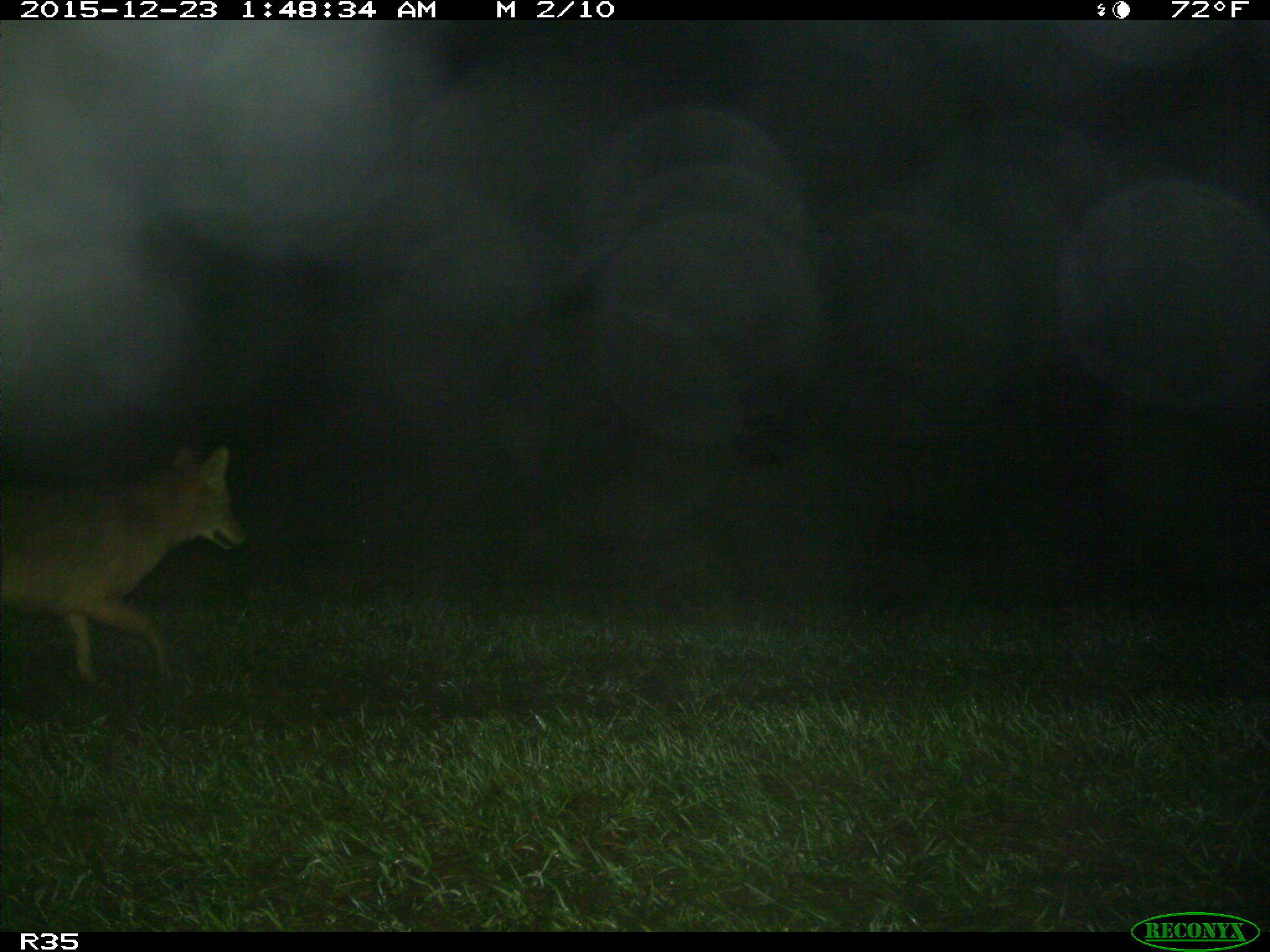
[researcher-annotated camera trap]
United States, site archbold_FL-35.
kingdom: Animalia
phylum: Chordata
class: Mammalia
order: Carnivora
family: Canidae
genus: Canis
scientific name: Canis latrans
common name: coyote